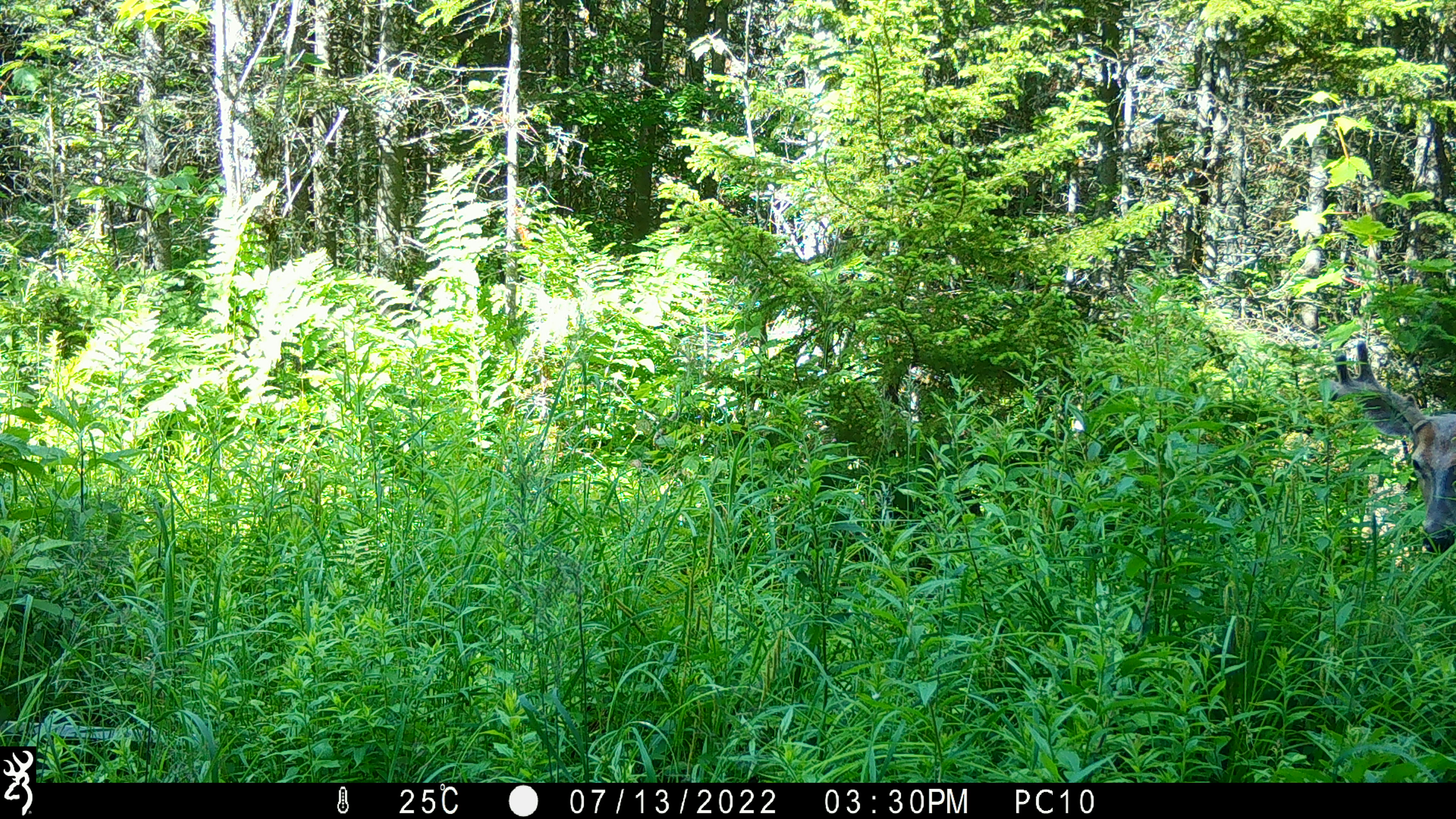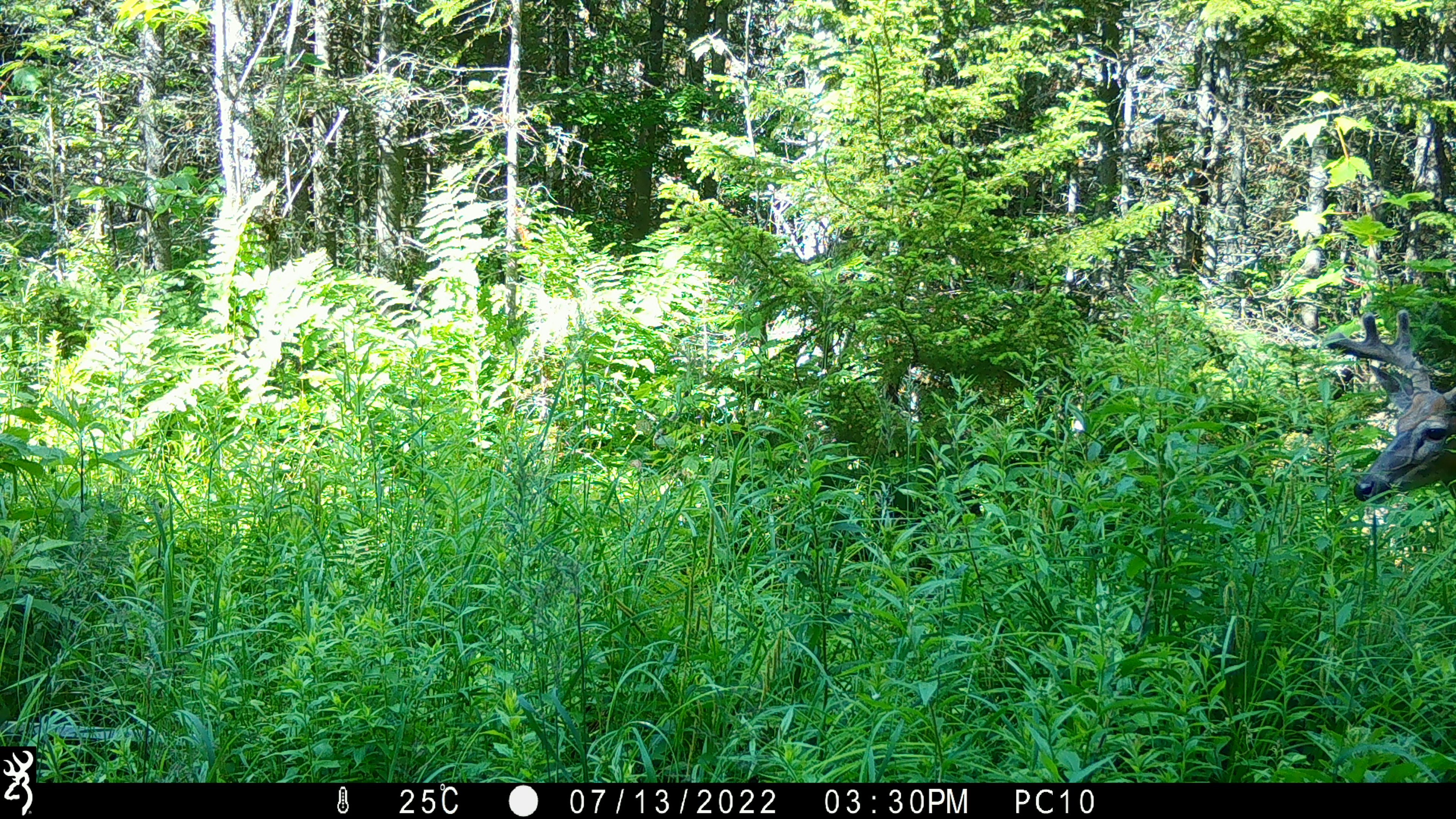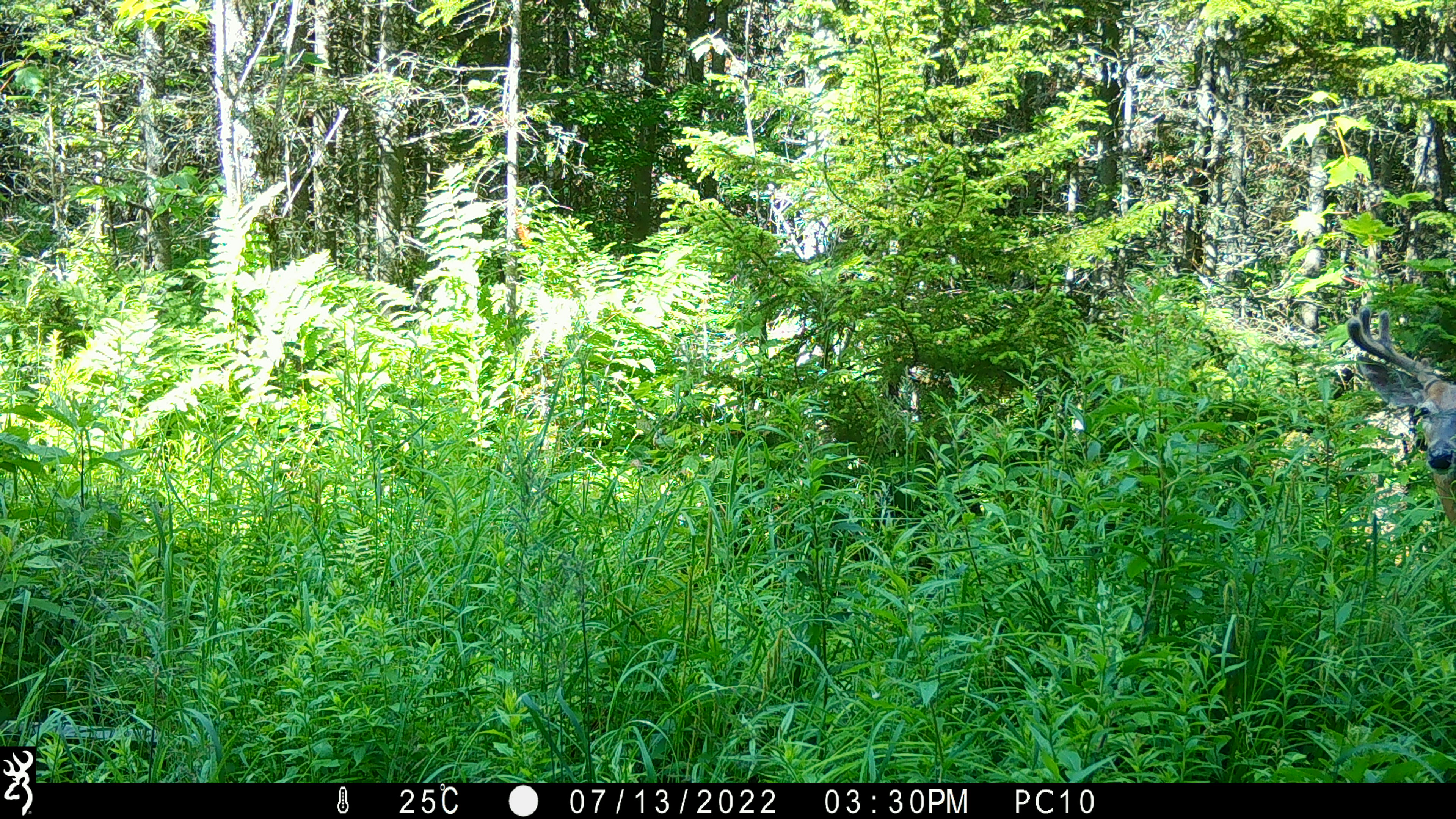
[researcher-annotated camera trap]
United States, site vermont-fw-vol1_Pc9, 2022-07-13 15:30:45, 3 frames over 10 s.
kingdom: Animalia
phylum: Chordata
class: Mammalia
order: Artiodactyla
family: Cervidae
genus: Odocoileus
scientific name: Odocoileus virginianus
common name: white-tailed deer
White-tailed deer (Odocoileus virginianus).